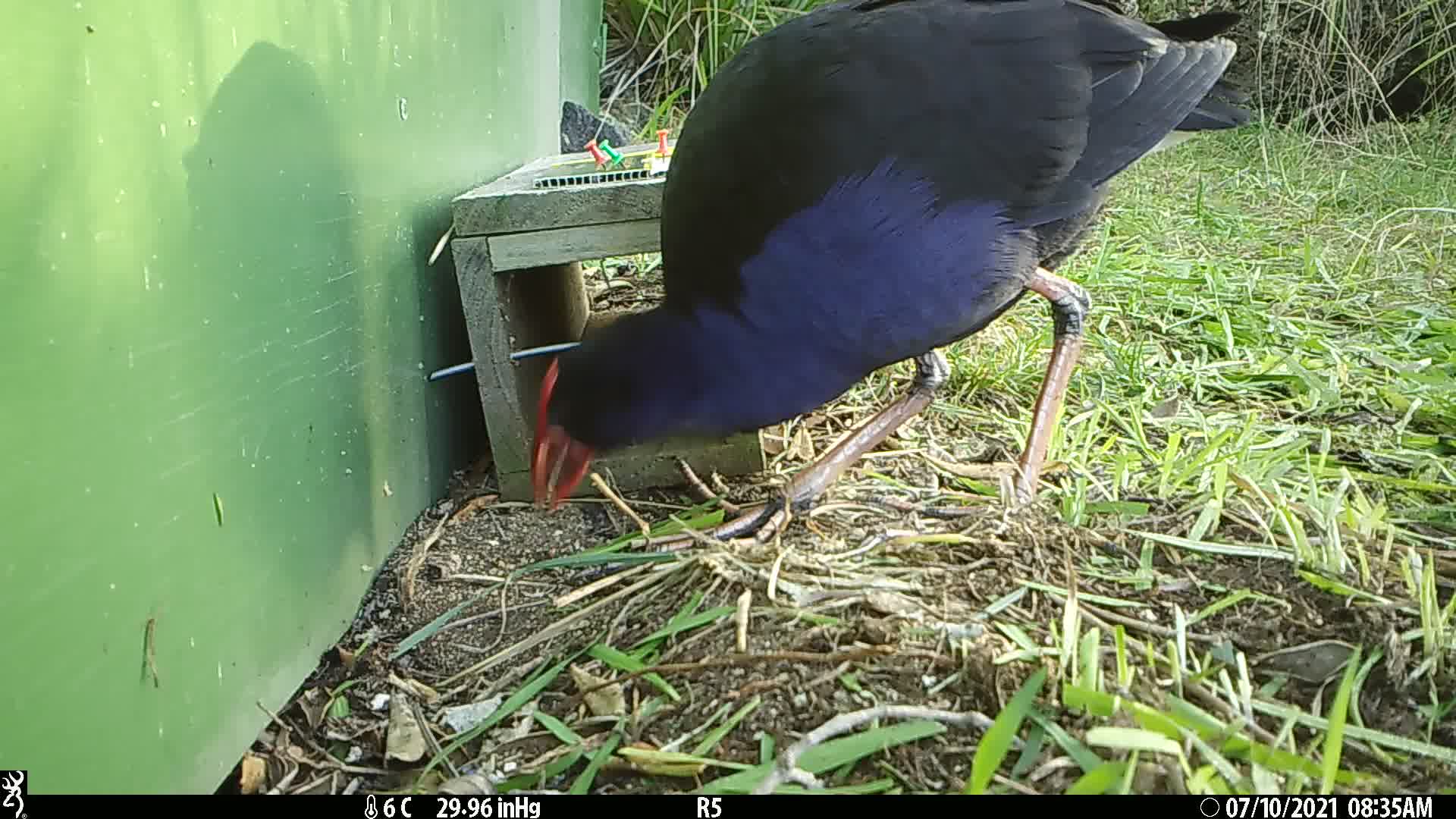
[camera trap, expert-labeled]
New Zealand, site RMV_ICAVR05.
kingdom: Animalia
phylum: Chordata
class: Aves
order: Gruiformes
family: Rallidae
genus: Porphyrio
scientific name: Porphyrio melanotus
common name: australasian swamphen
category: pukeko